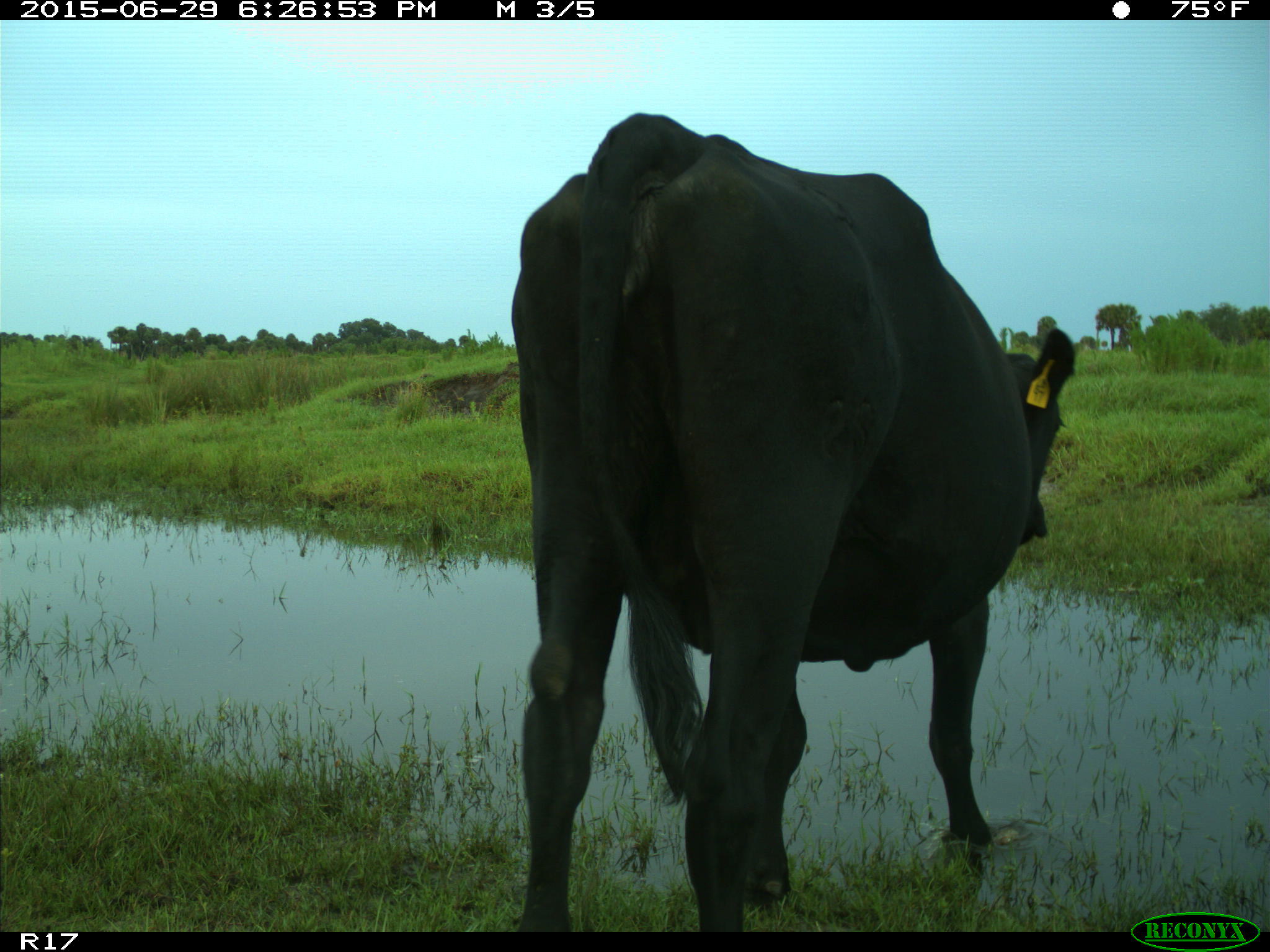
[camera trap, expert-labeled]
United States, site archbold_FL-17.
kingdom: Animalia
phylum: Chordata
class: Mammalia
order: Artiodactyla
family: Bovidae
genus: Bos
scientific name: Bos taurus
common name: domestic cow